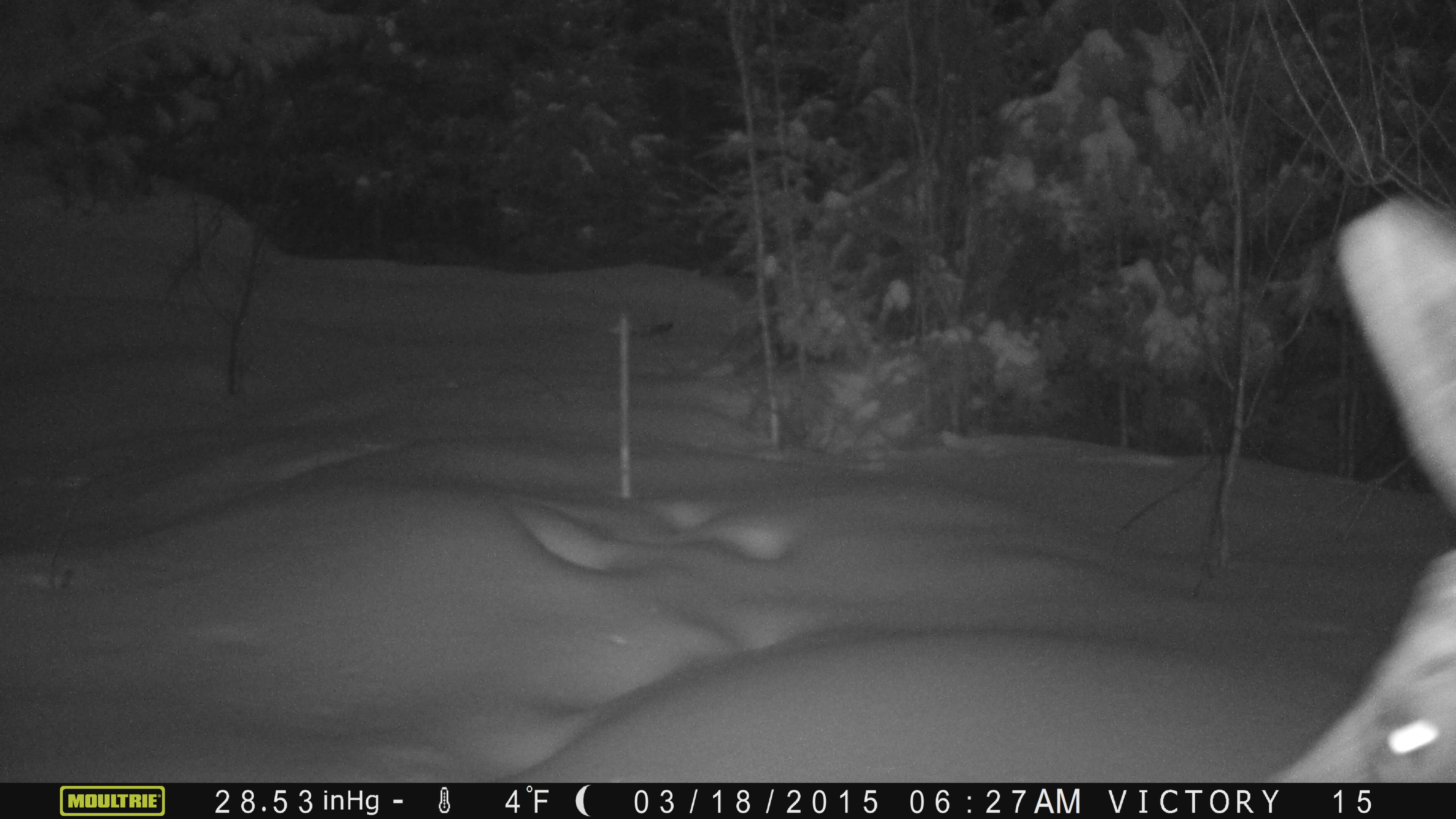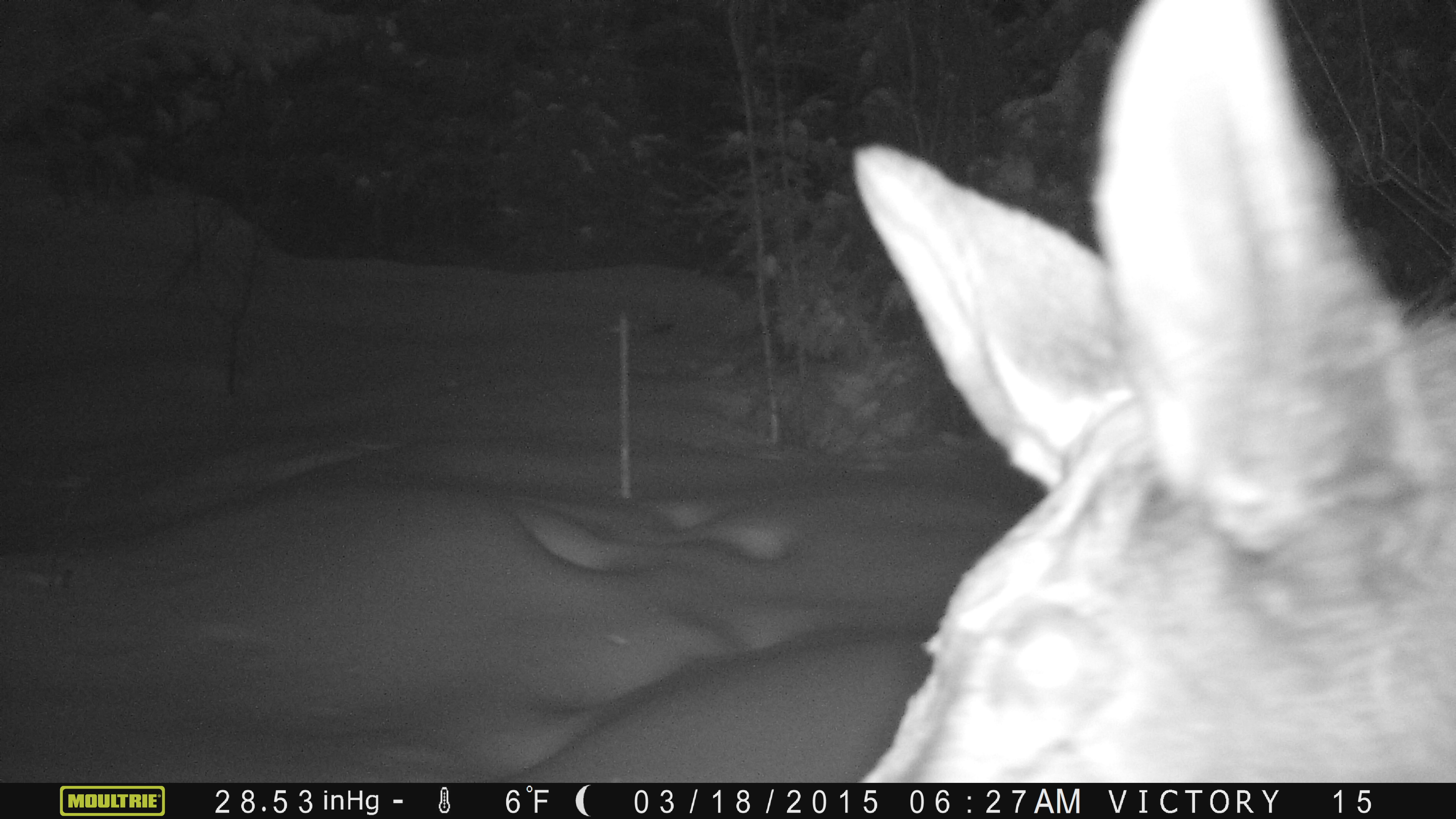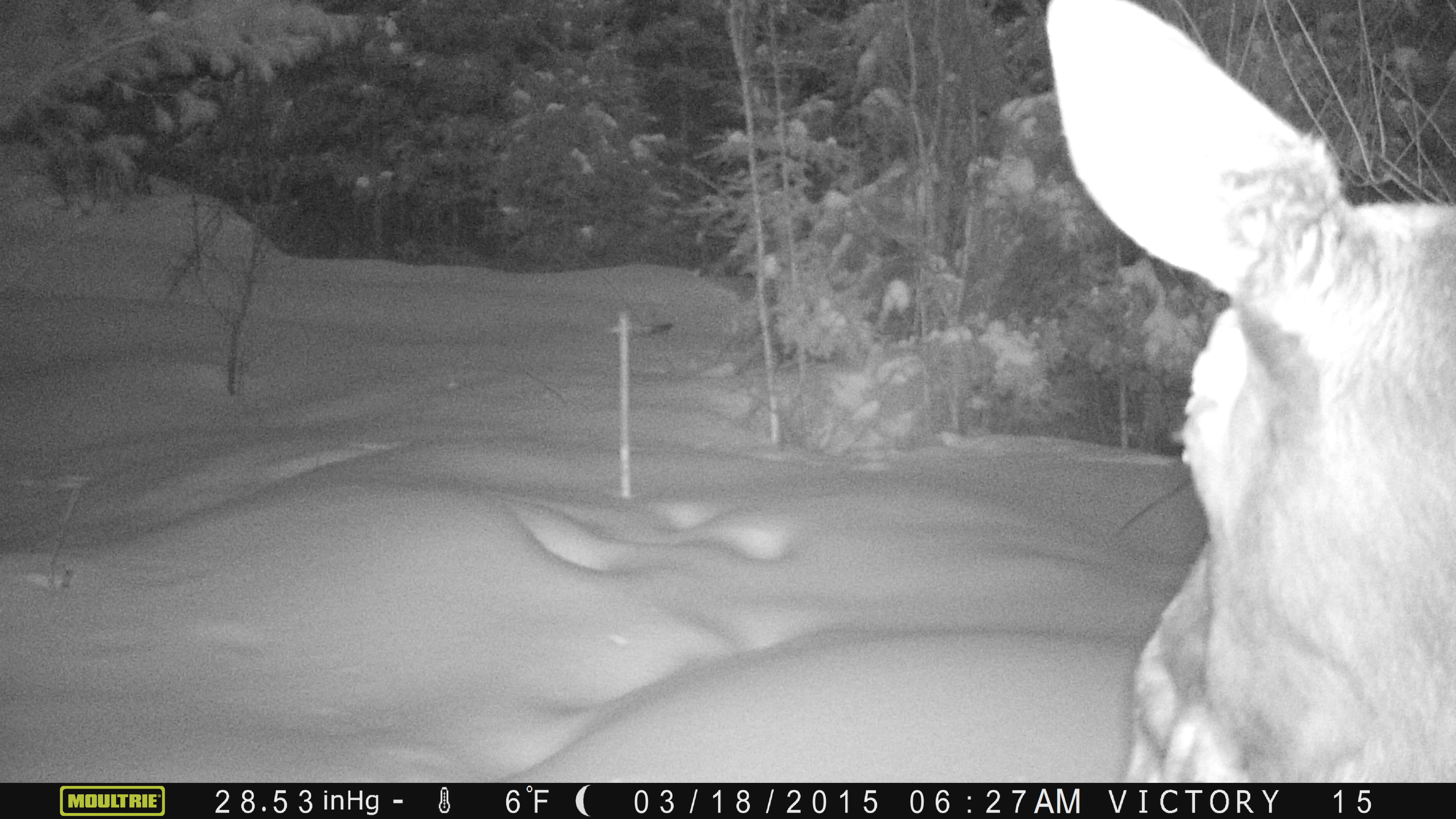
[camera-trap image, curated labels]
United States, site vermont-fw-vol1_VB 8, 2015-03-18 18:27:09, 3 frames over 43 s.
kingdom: Animalia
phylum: Chordata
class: Mammalia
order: Artiodactyla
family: Cervidae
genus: Alces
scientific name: Alces alces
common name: moose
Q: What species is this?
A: Moose (Alces alces).